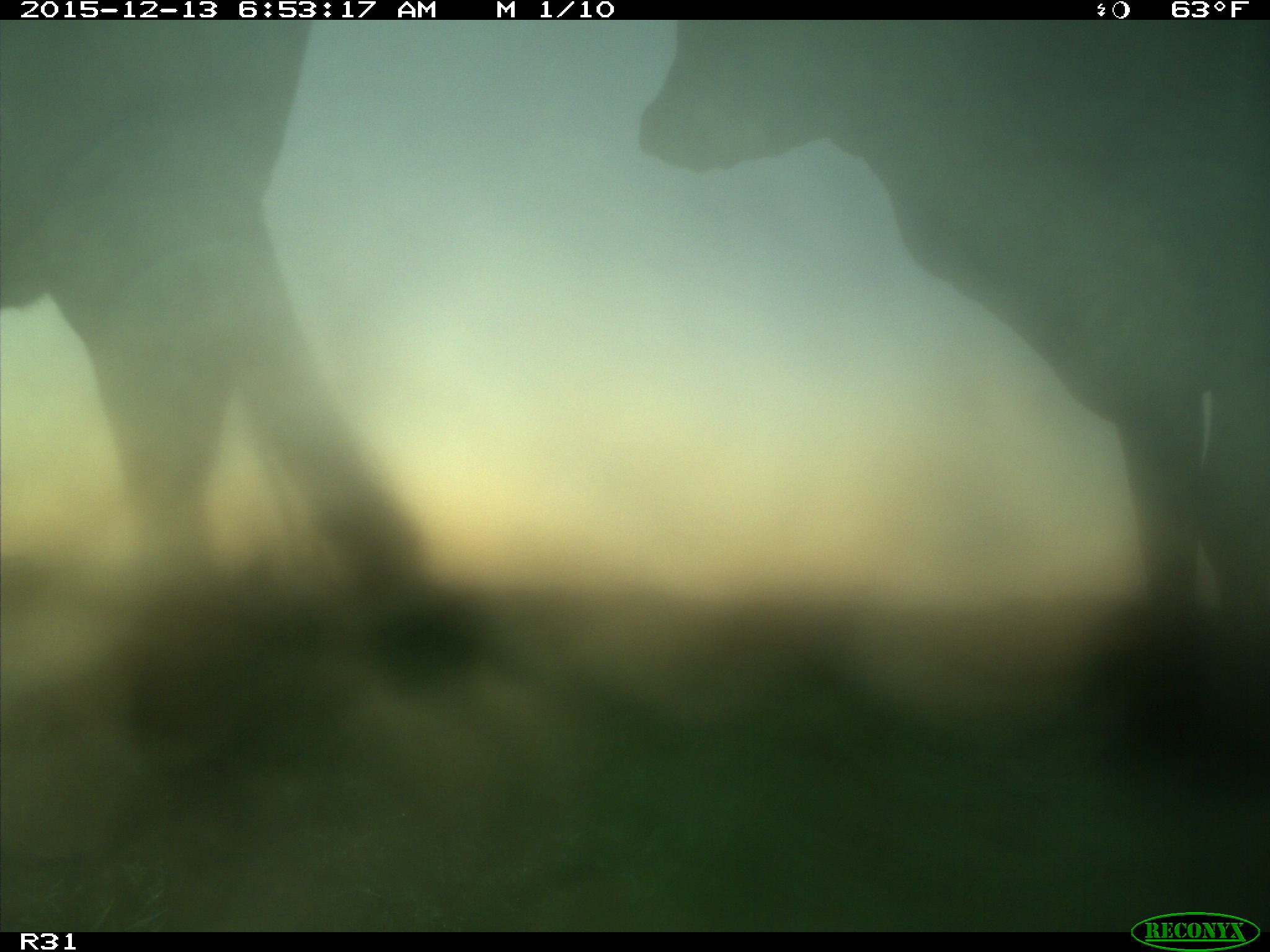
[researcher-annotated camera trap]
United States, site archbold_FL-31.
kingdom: Animalia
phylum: Chordata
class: Mammalia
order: Artiodactyla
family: Bovidae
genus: Bos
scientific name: Bos taurus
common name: domestic cow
Bos taurus (domestic cow).